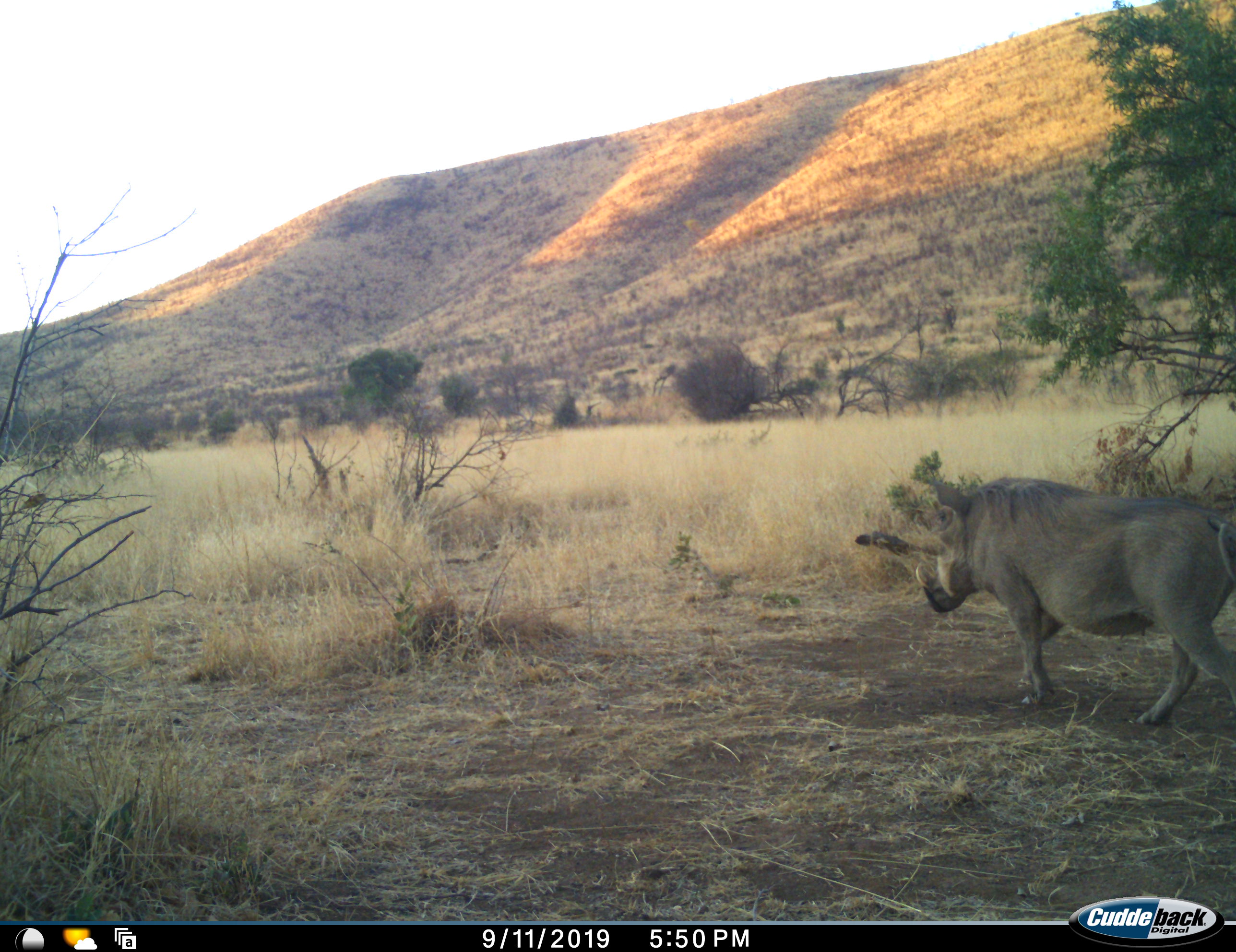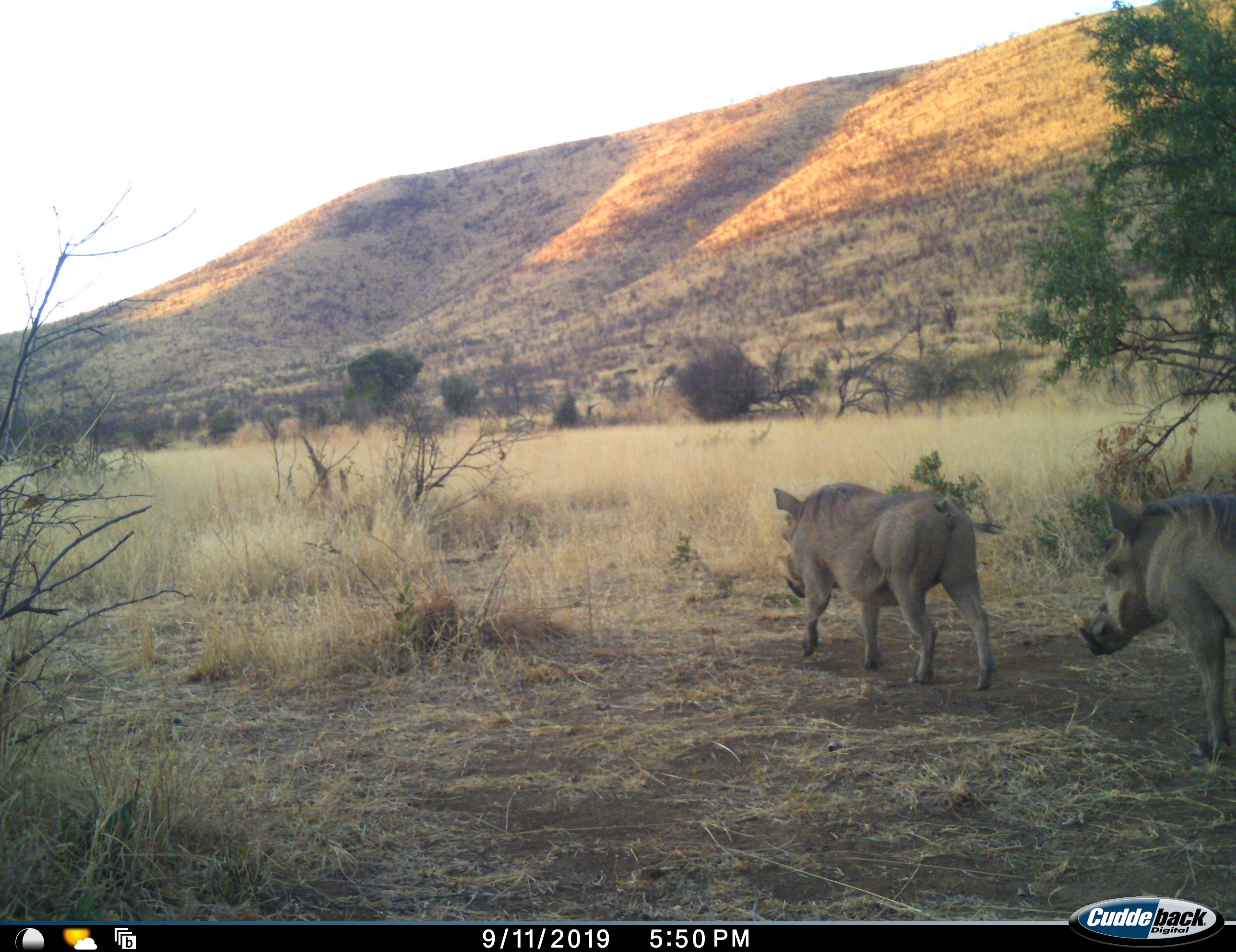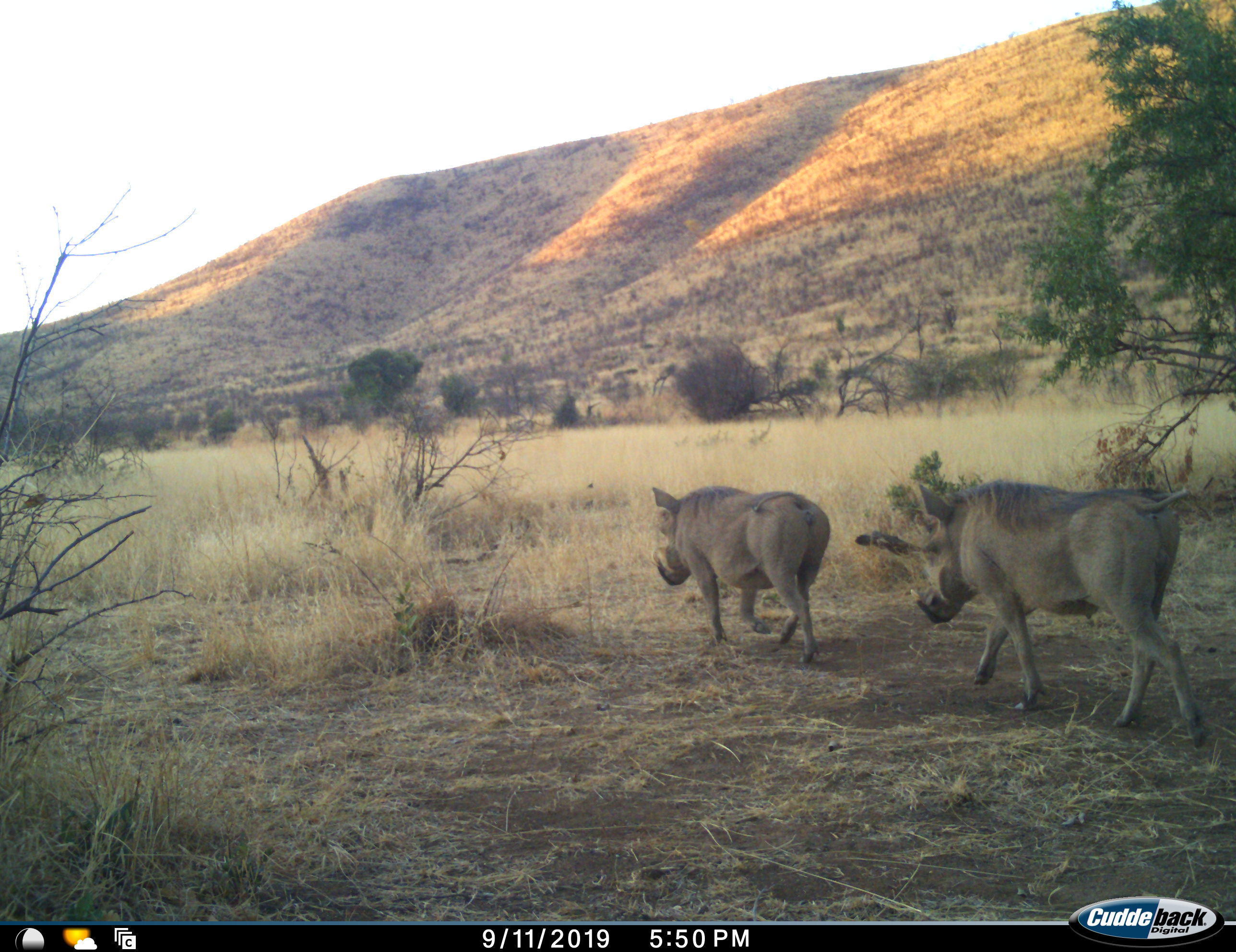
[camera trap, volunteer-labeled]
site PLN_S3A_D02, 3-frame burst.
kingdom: Animalia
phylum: Chordata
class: Mammalia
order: Artiodactyla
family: Suidae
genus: Phacochoerus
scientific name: Phacochoerus africanus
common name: warthog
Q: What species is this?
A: Warthog (Phacochoerus africanus).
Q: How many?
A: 2.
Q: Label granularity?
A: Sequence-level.